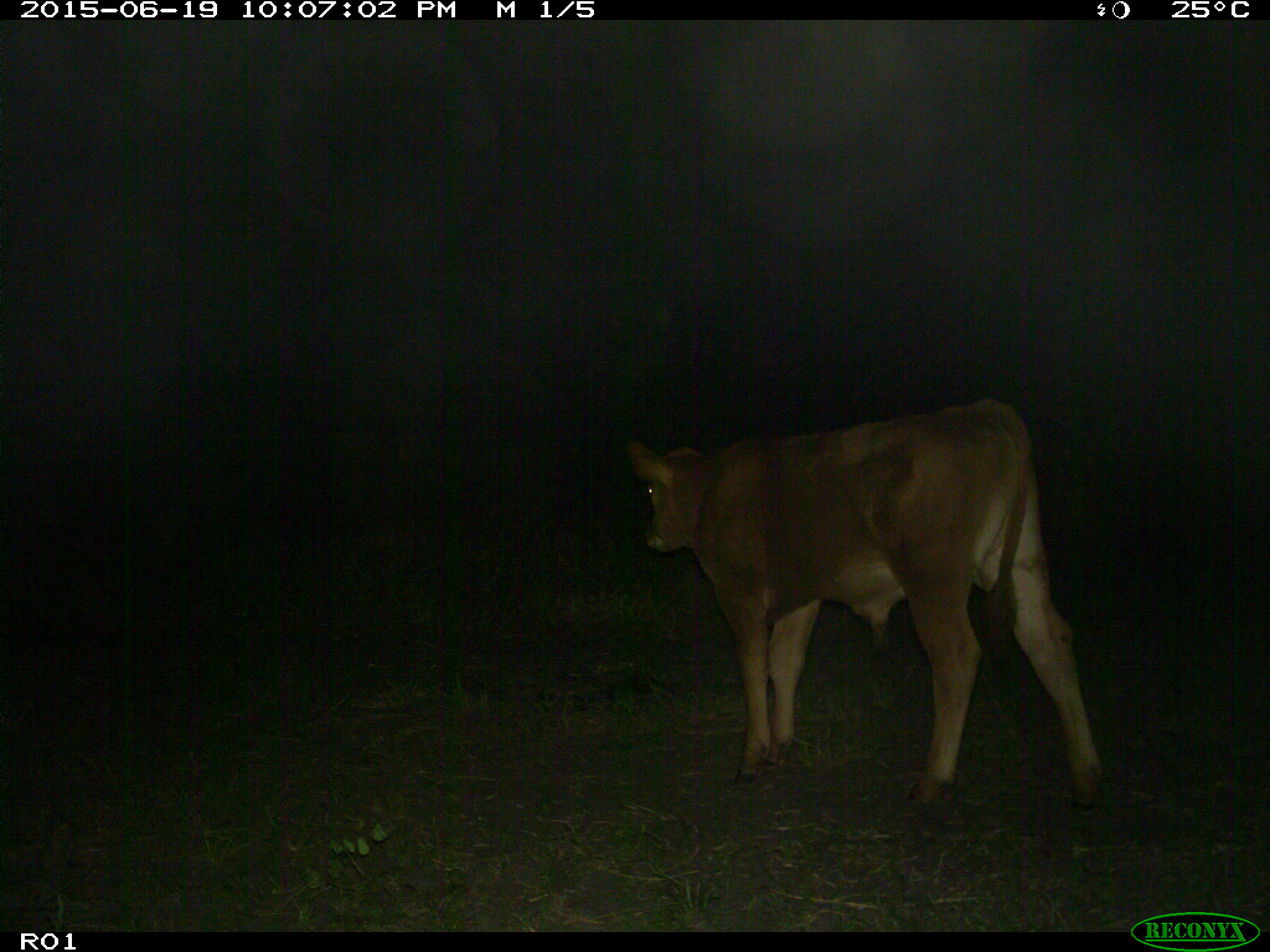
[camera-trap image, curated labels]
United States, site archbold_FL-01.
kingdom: Animalia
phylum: Chordata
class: Mammalia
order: Artiodactyla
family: Bovidae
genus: Bos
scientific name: Bos taurus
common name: domestic cow